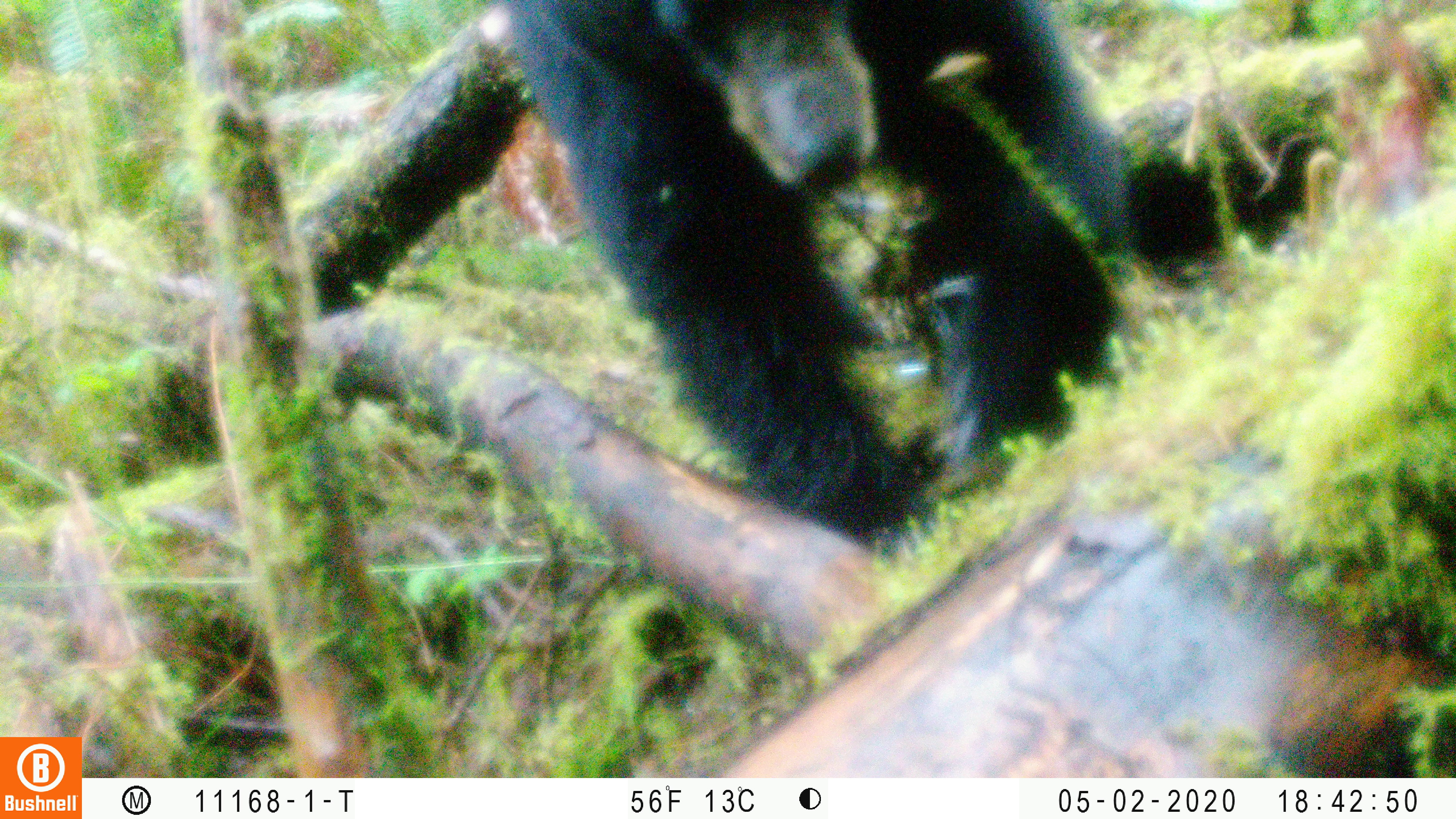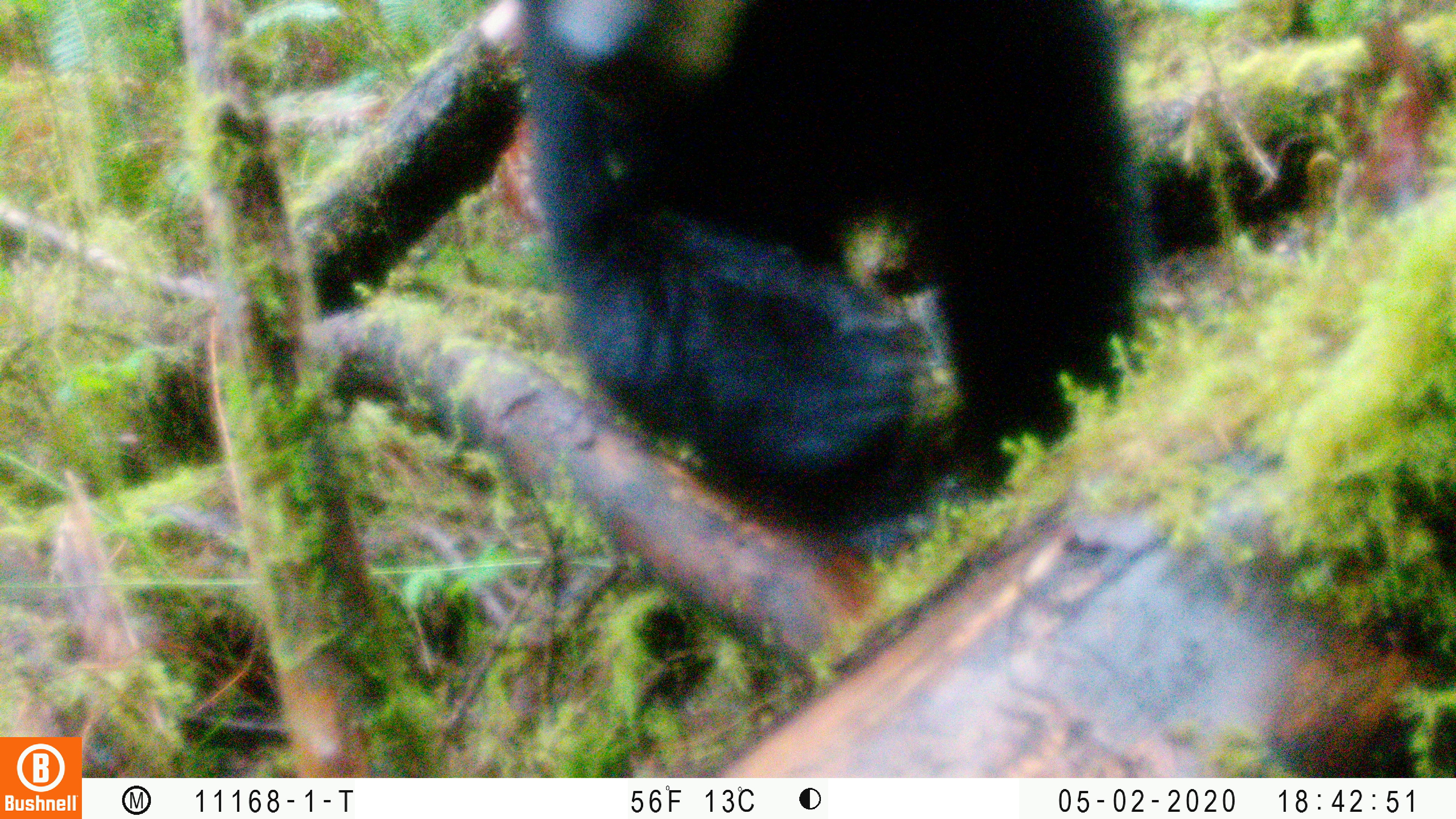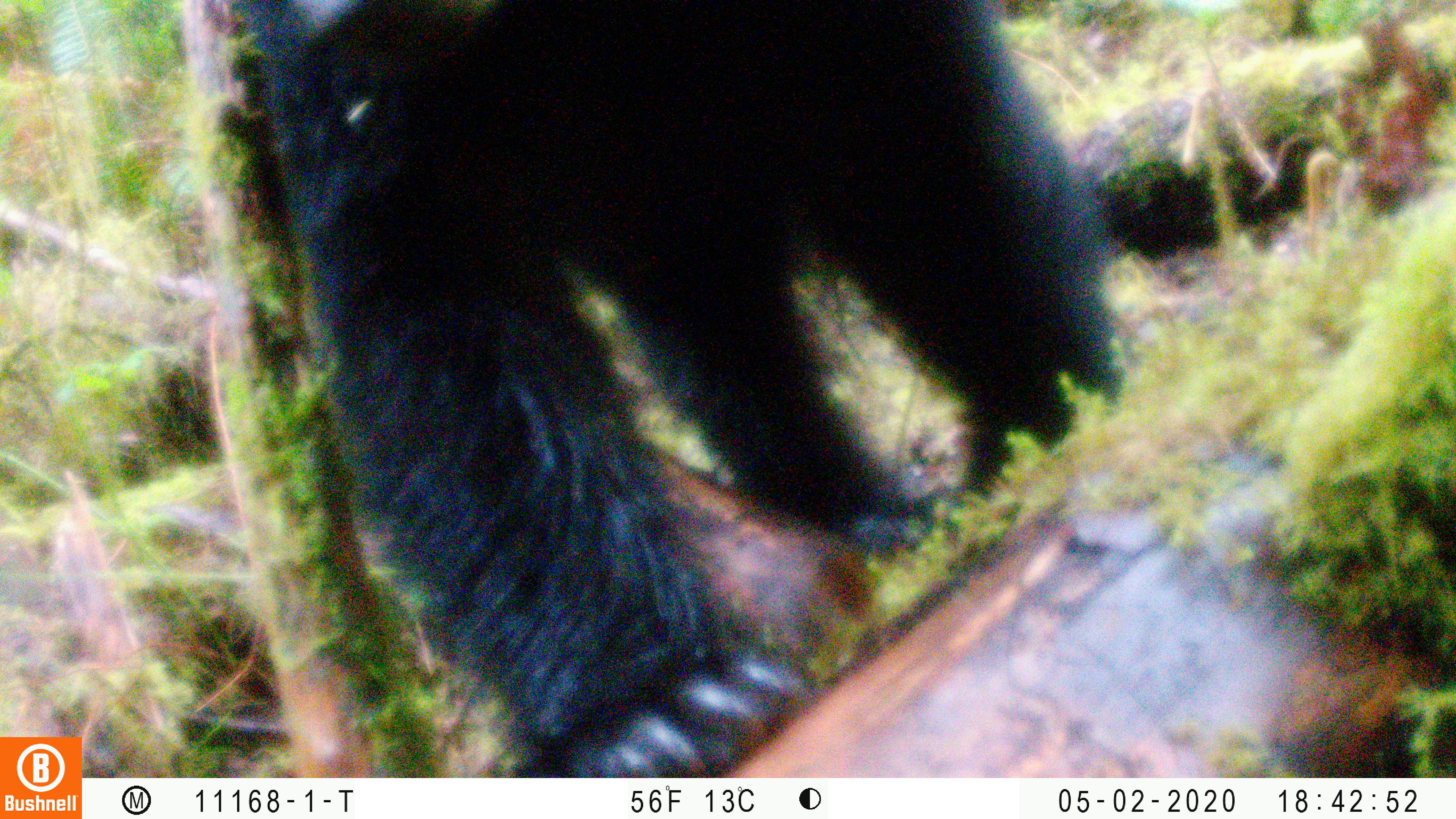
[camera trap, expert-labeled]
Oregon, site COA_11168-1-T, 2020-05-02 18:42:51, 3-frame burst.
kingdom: Animalia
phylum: Chordata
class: Mammalia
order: Carnivora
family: Ursidae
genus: Ursus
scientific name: Ursus americanus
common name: american black bear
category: black bear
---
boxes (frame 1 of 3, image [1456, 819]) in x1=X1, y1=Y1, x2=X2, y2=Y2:
black bear: x1=508, y1=1, x2=1151, y2=560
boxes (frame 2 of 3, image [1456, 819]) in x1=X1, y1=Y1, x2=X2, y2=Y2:
black bear: x1=514, y1=4, x2=1152, y2=538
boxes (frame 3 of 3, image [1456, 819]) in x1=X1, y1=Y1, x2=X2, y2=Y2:
black bear: x1=255, y1=5, x2=1107, y2=775